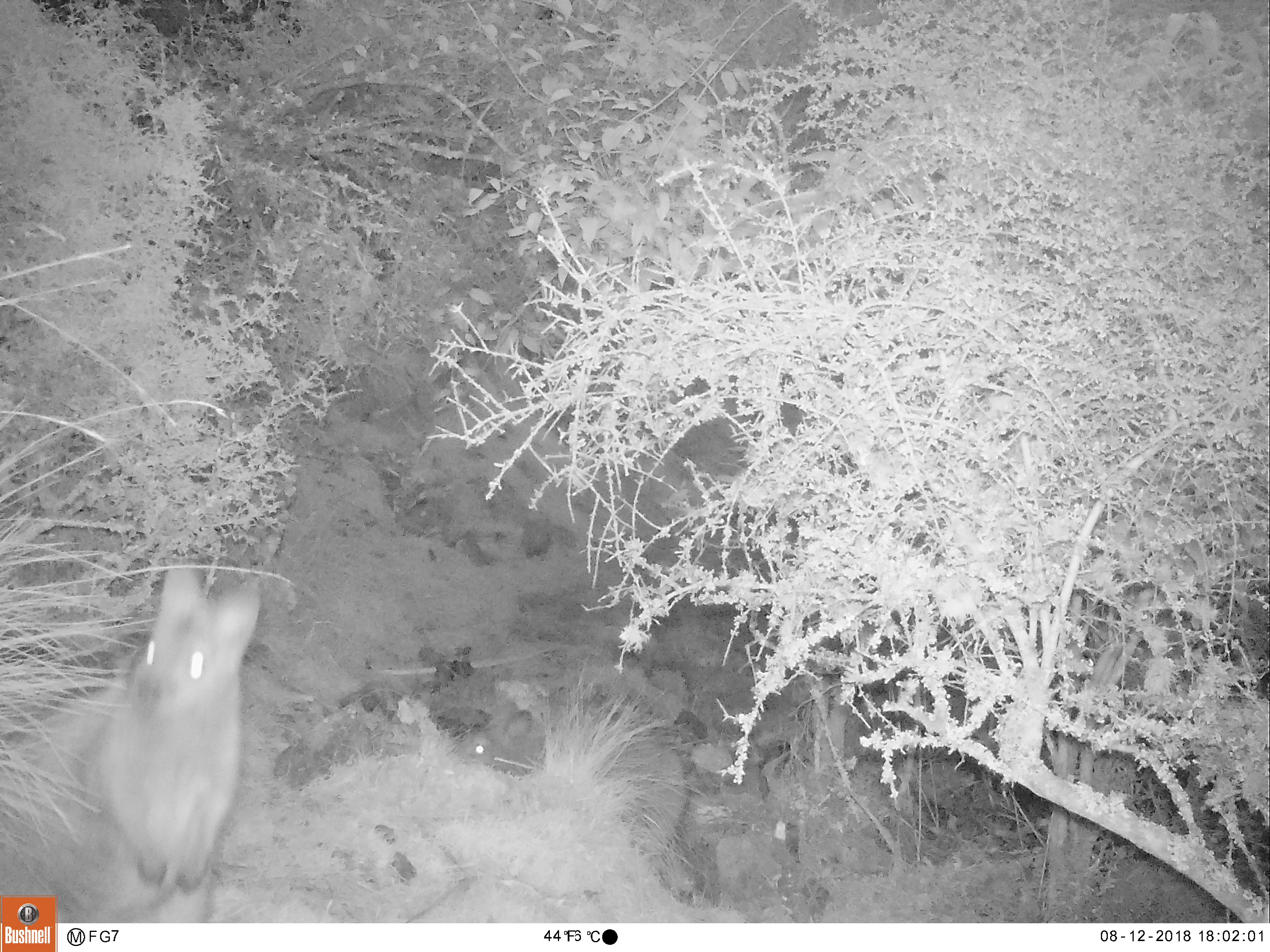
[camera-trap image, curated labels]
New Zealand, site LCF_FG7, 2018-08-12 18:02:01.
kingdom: Animalia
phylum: Chordata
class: Mammalia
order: Diprotodontia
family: Macropodidae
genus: Notamacropus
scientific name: Notamacropus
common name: wallaby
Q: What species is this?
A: Wallaby (Notamacropus).